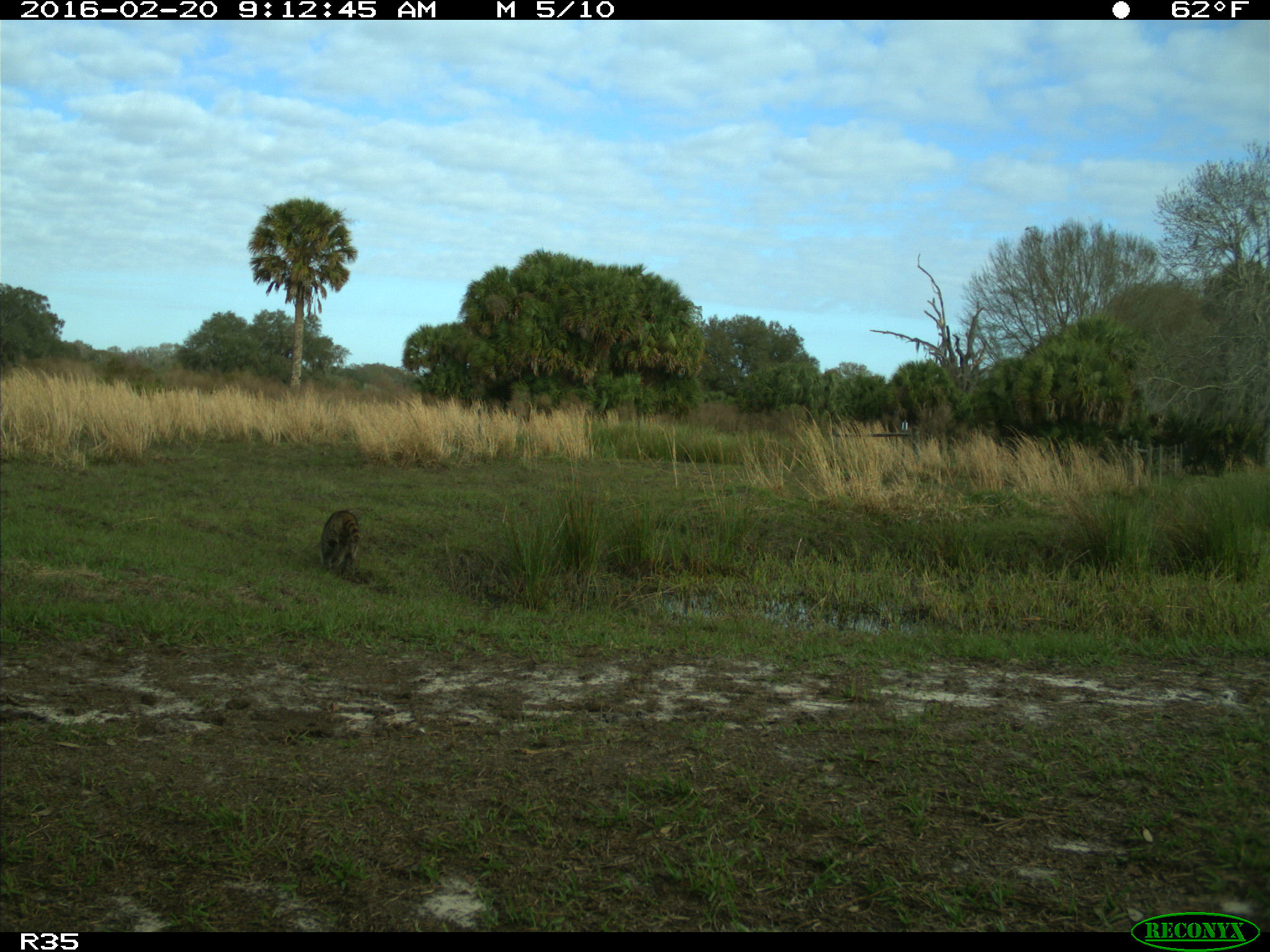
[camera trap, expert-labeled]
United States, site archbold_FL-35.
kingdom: Animalia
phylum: Chordata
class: Mammalia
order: Carnivora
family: Procyonidae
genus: Procyon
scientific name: Procyon lotor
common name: common raccoon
Procyon lotor (common raccoon).